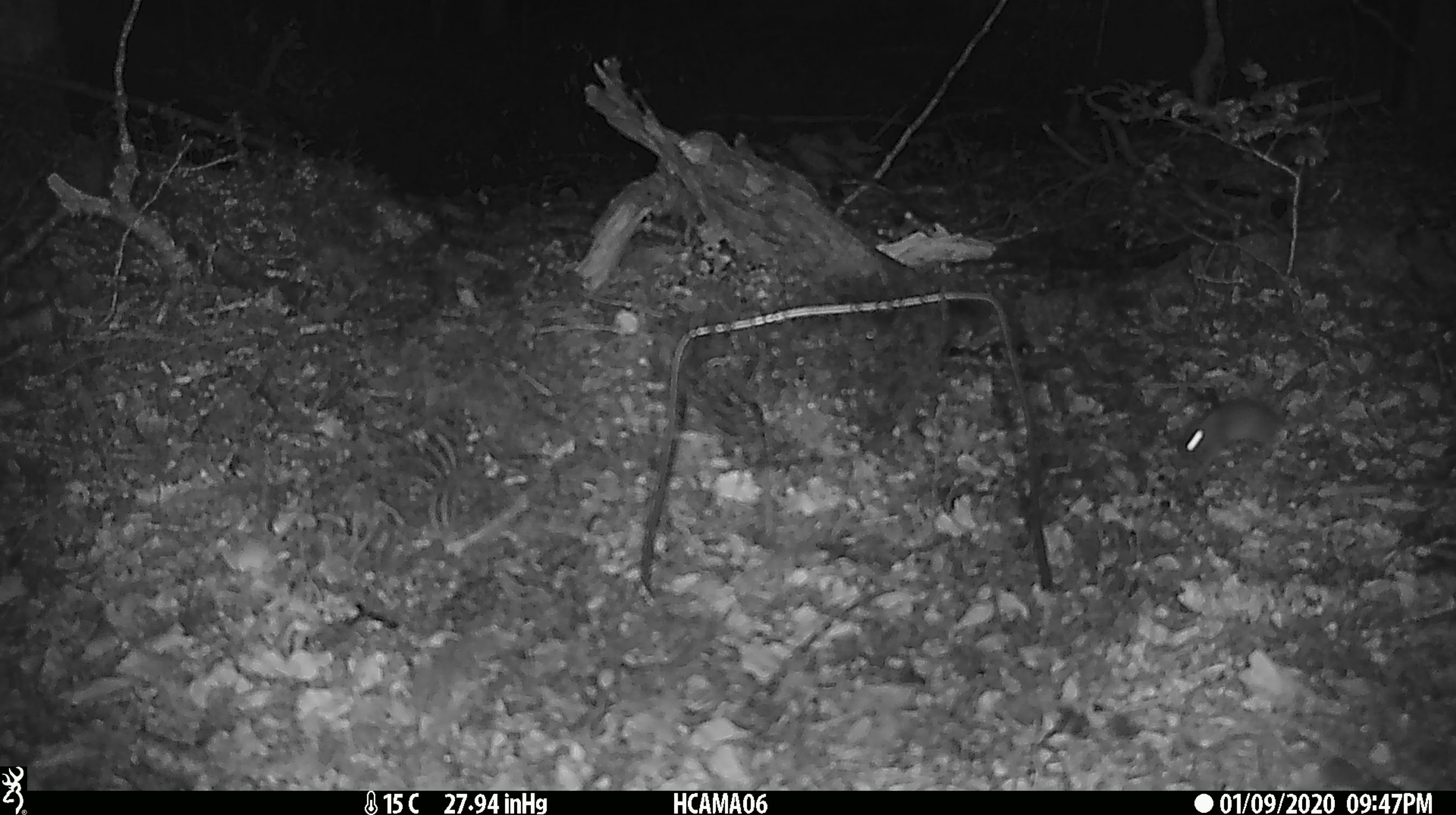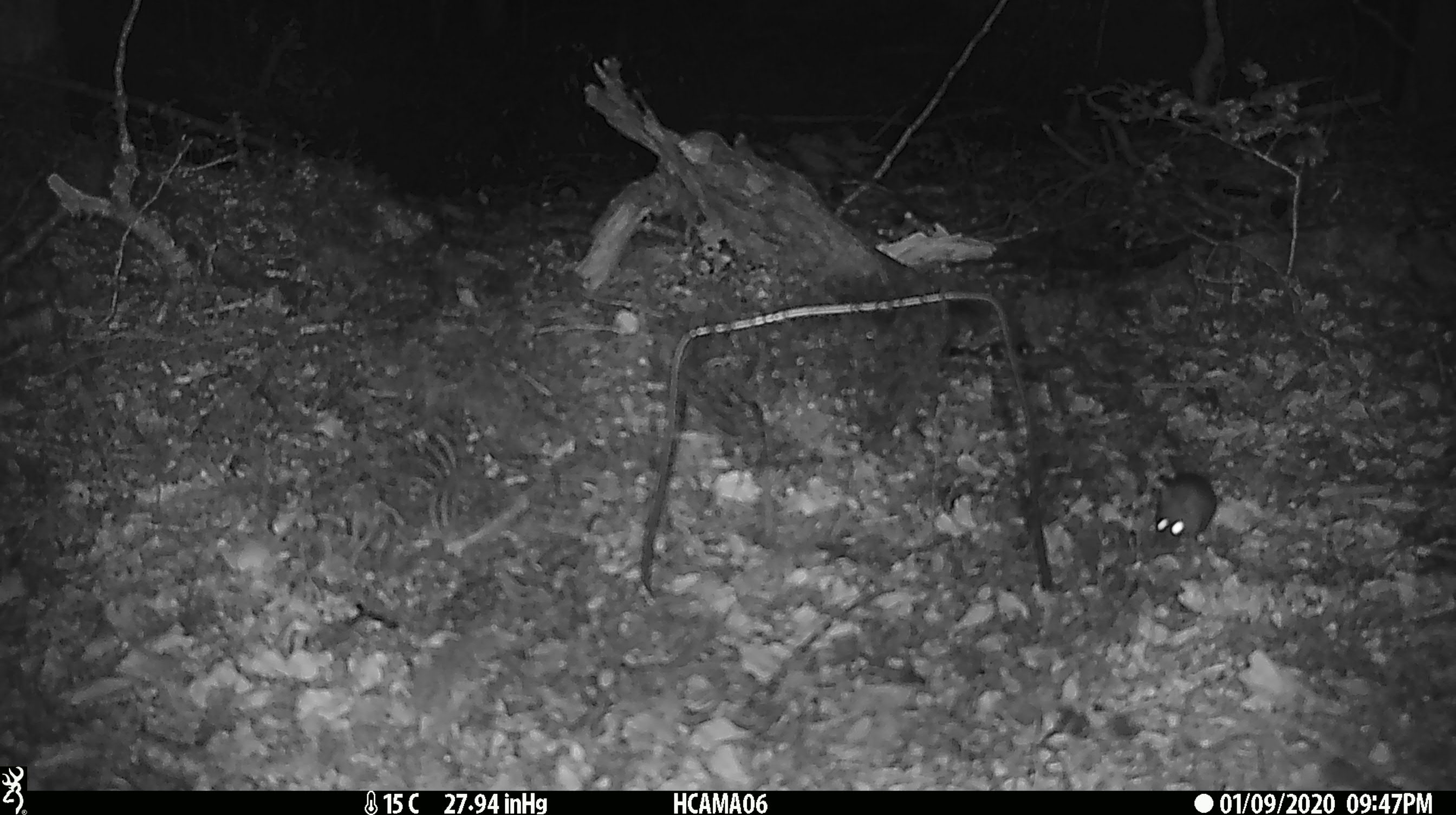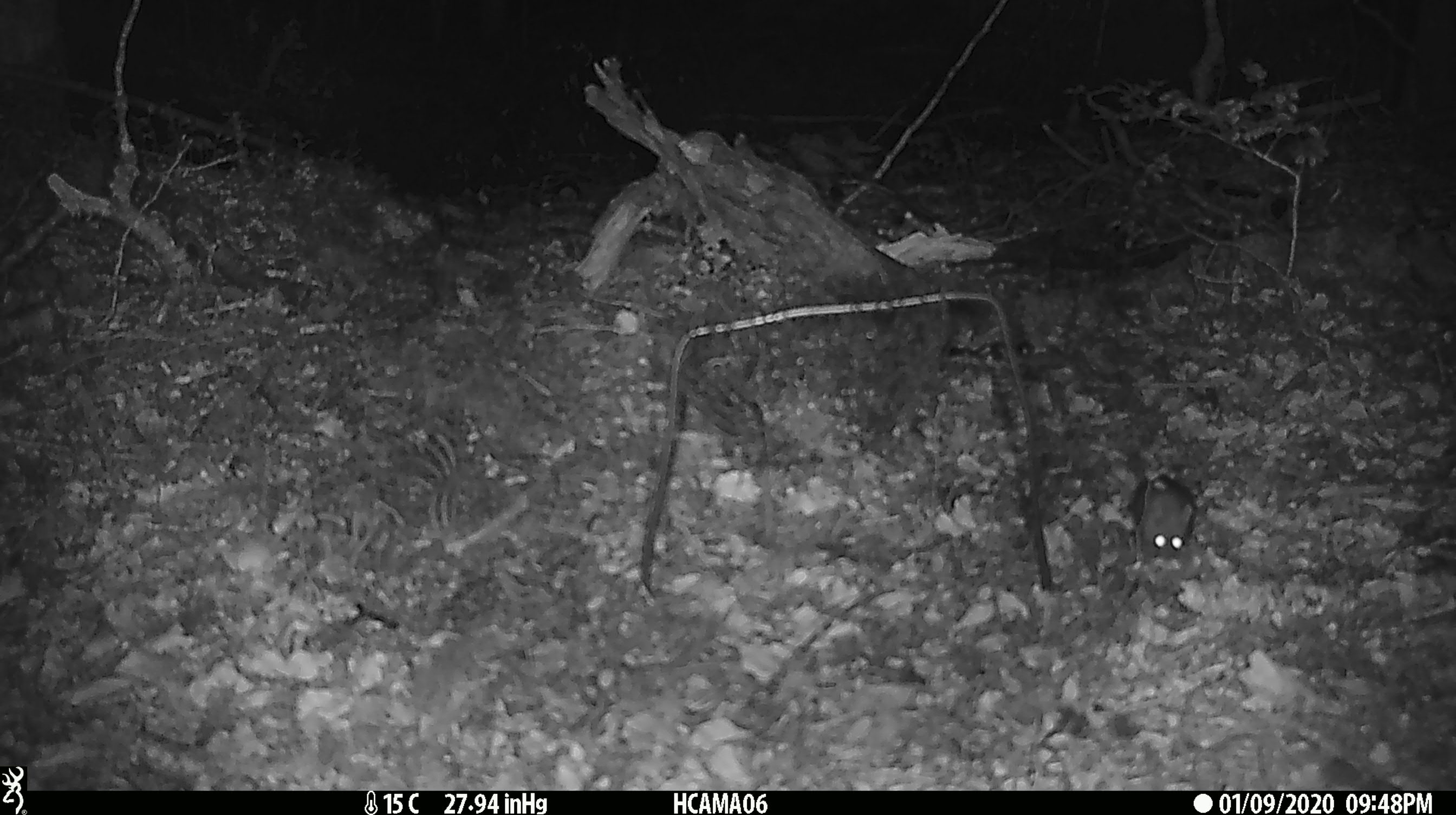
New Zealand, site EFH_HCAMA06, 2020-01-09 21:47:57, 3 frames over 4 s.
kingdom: Animalia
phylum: Chordata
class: Mammalia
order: Rodentia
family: Muridae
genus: Mus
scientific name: Mus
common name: mouse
Mouse (Mus).